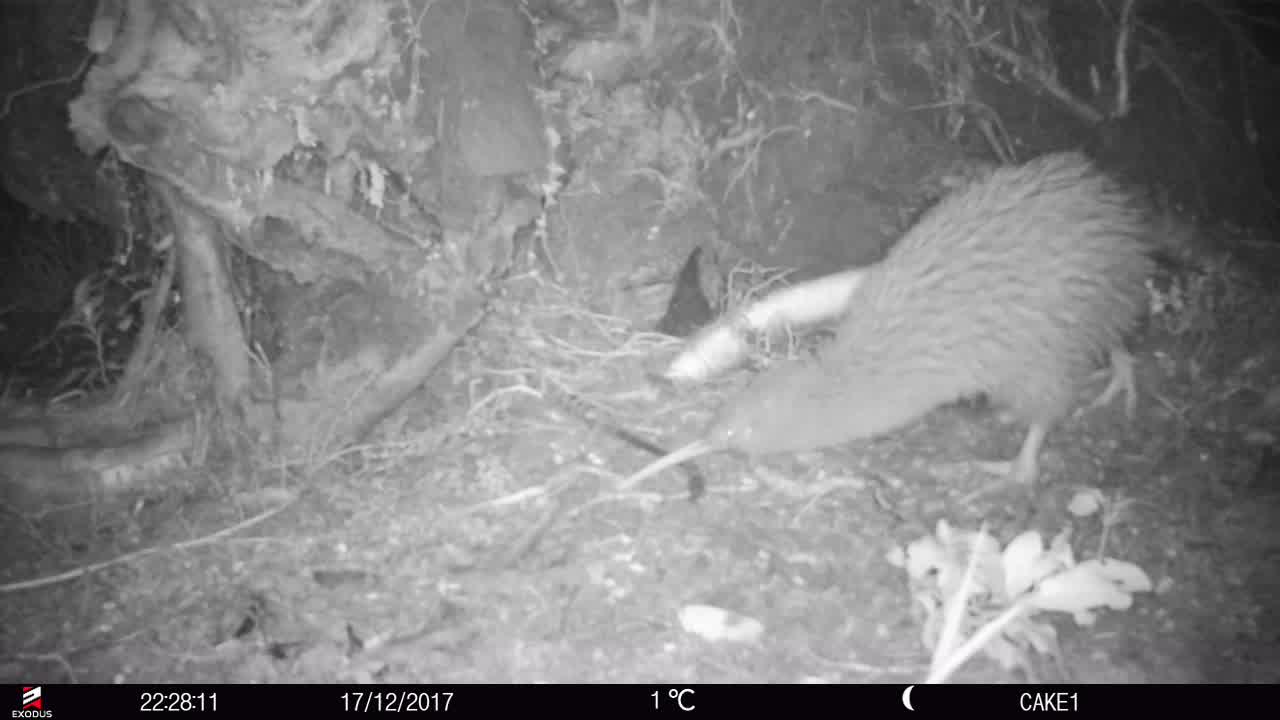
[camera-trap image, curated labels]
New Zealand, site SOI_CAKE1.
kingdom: Animalia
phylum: Chordata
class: Aves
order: Apterygiformes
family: Apterygidae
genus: Apteryx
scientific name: Apteryx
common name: kiwi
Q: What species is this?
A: Kiwi (Apteryx).